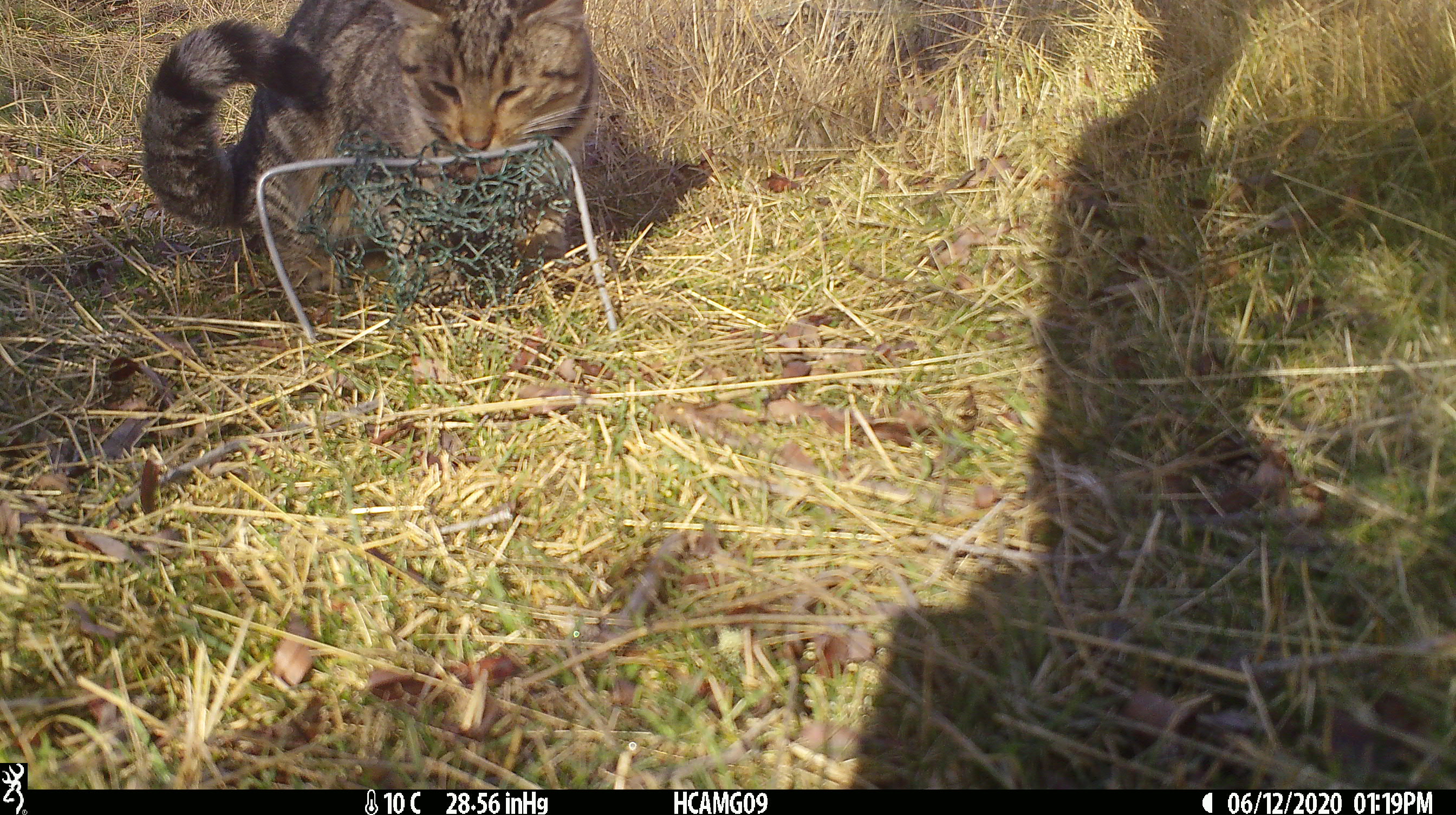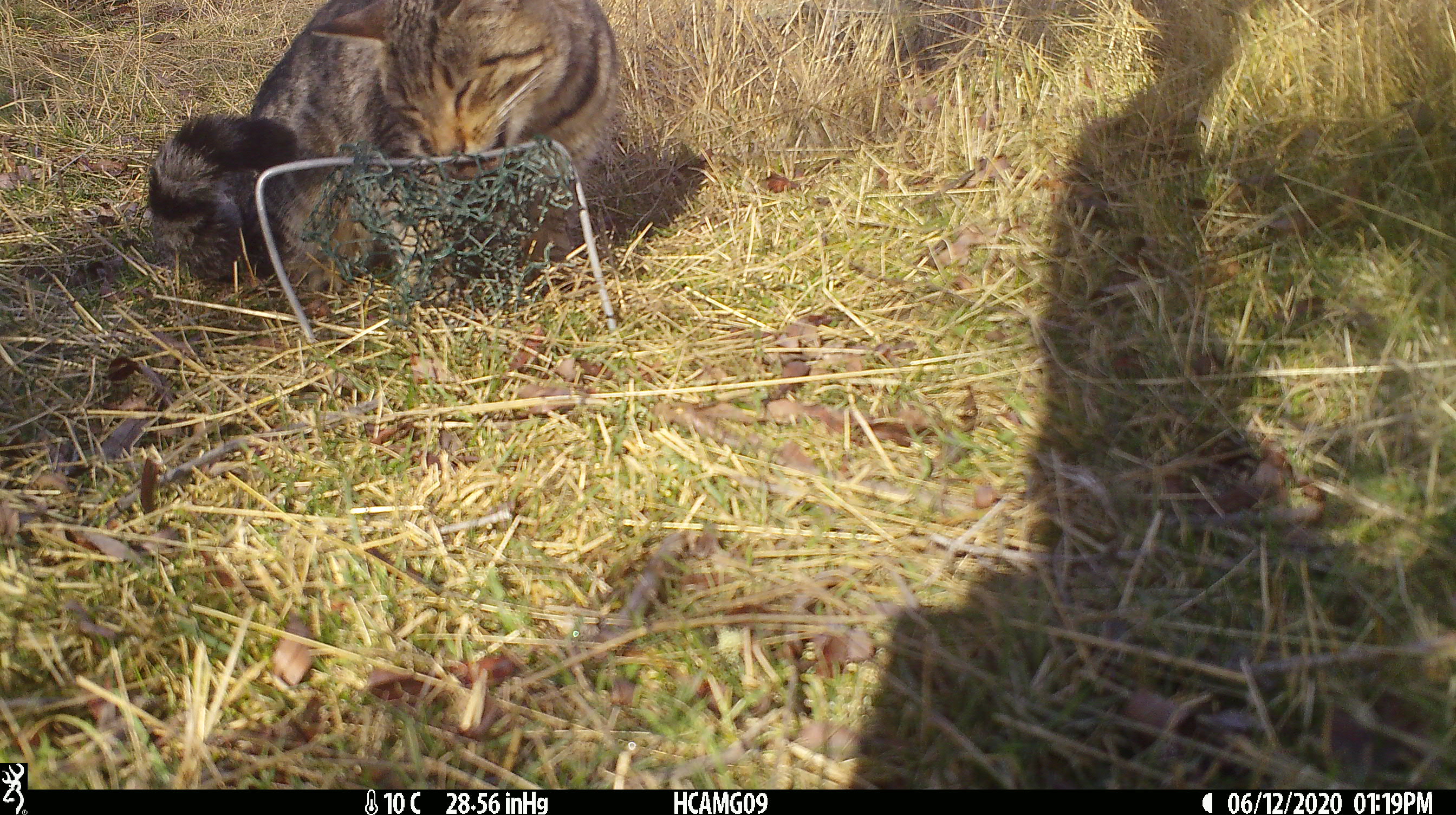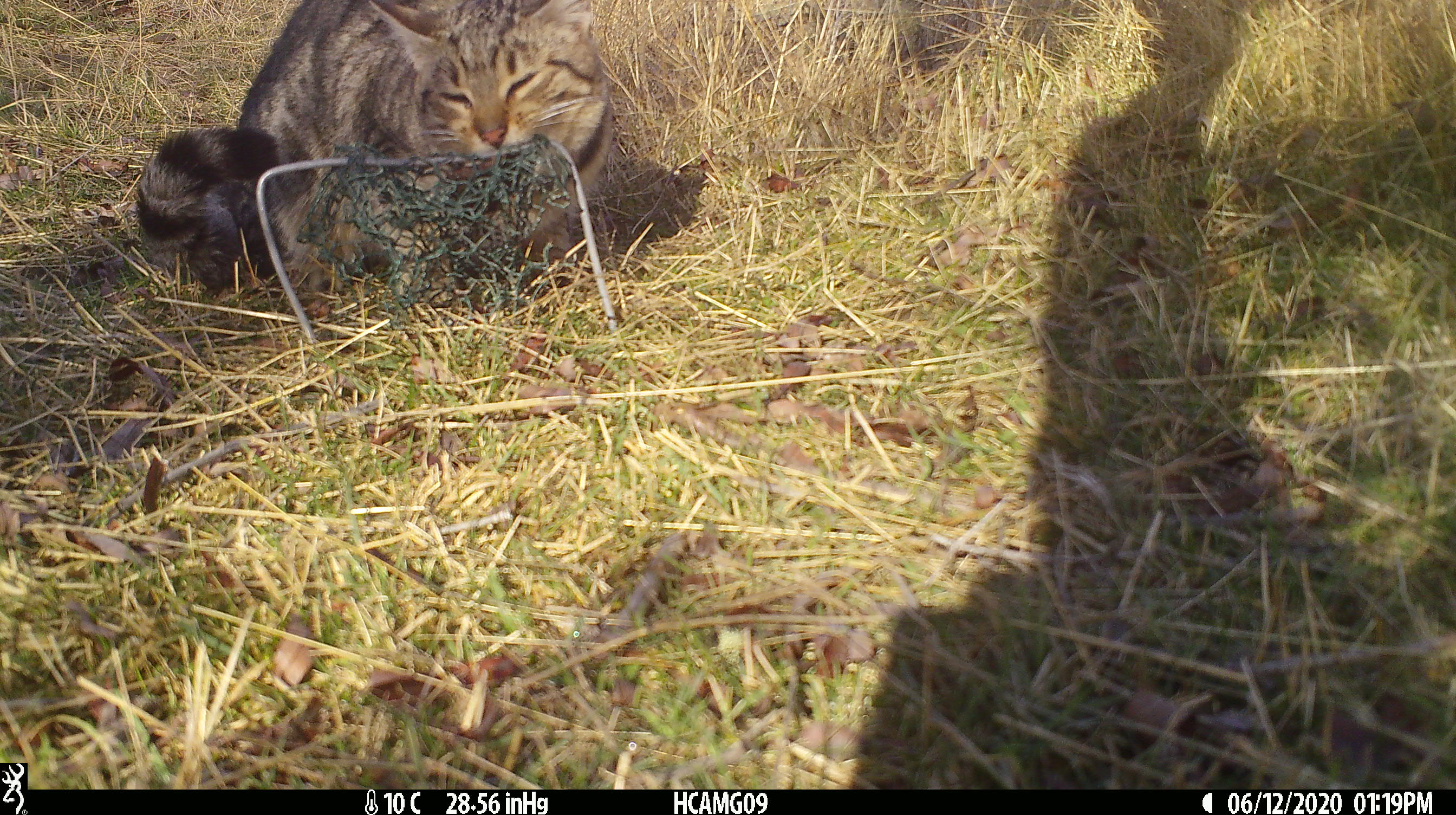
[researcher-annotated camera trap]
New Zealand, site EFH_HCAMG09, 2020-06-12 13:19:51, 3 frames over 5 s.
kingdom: Animalia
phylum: Chordata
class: Mammalia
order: Carnivora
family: Felidae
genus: Felis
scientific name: Felis catus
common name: domestic cat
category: cat